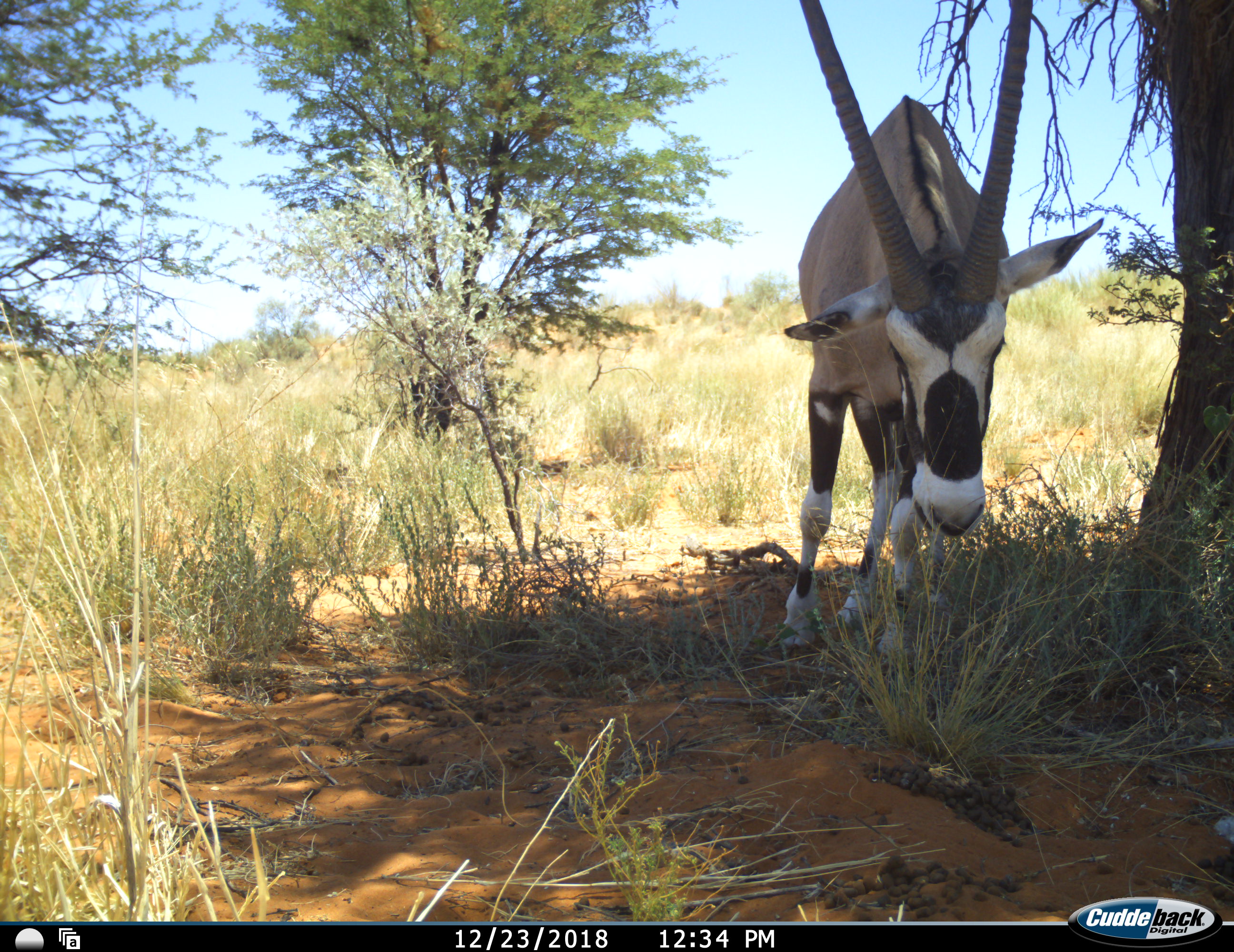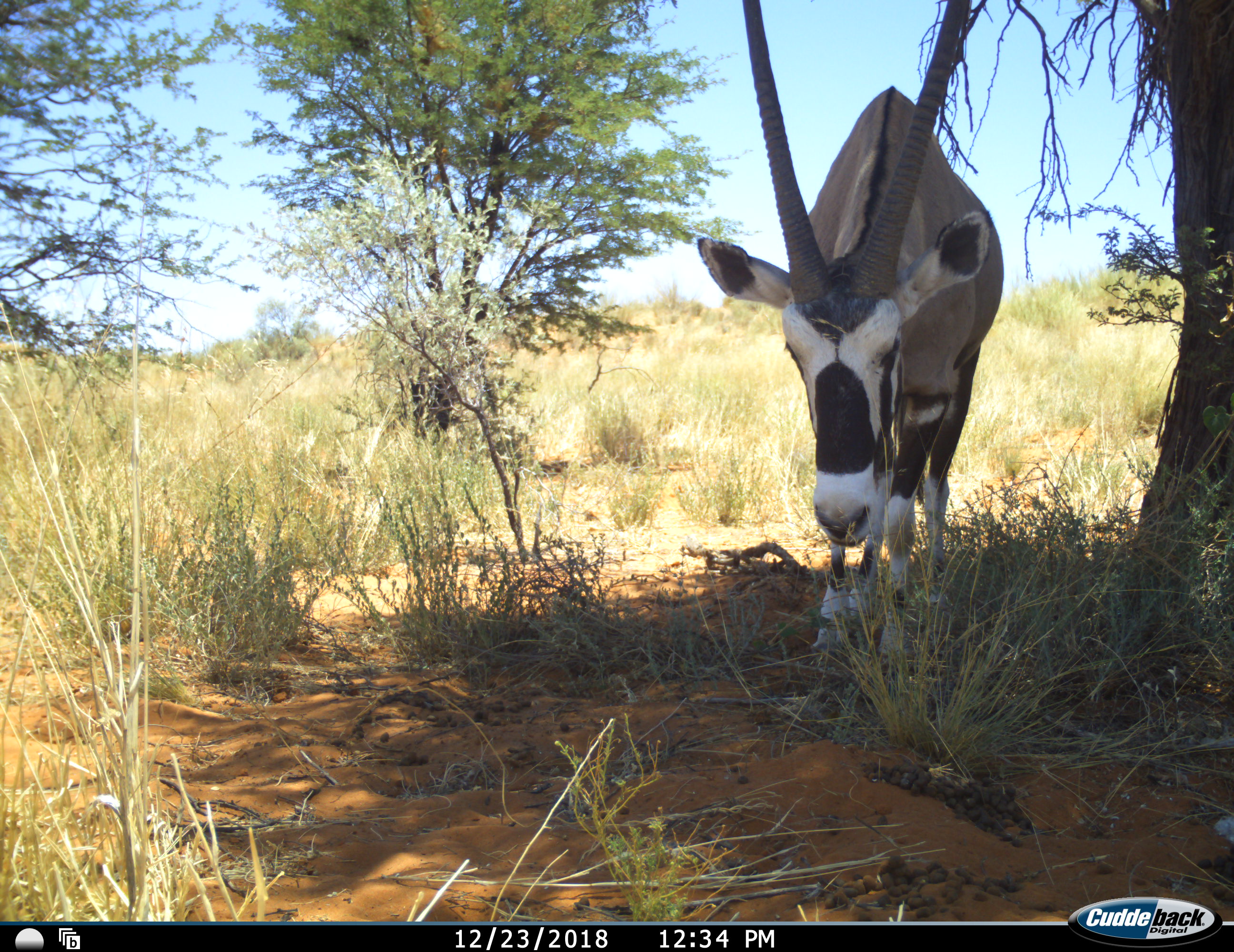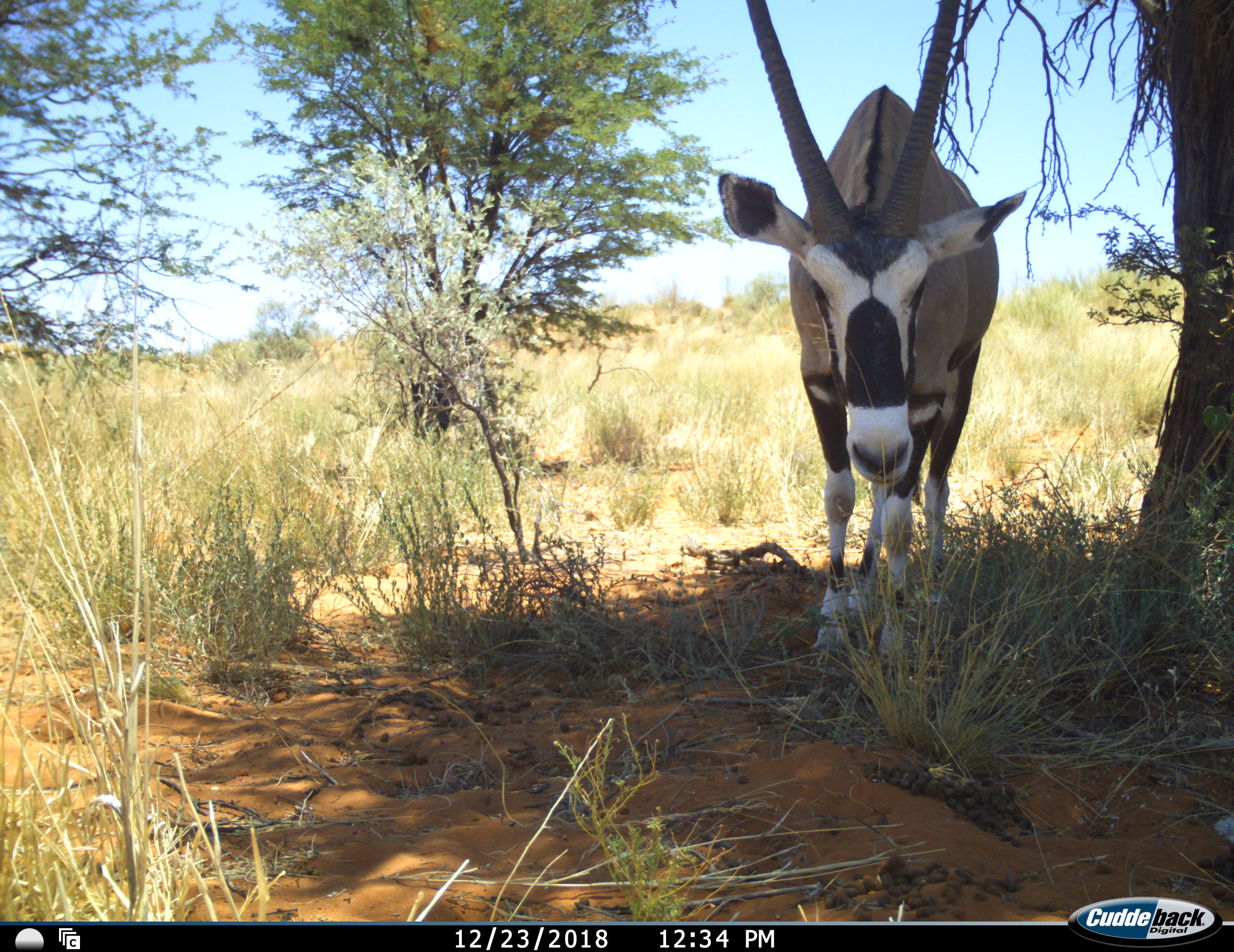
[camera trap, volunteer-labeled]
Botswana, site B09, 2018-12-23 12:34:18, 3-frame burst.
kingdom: Animalia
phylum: Chordata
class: Mammalia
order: Artiodactyla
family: Bovidae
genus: Oryx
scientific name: Oryx gazella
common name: gemsbok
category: gemsbokoryx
Gemsbokoryx (gemsbok) (Oryx gazella), count 1. Behavior (volunteer vote fractions): standing 80%, resting 0%, moving 20%, interacting 0%. Young present (vote fraction): 0%. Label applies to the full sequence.